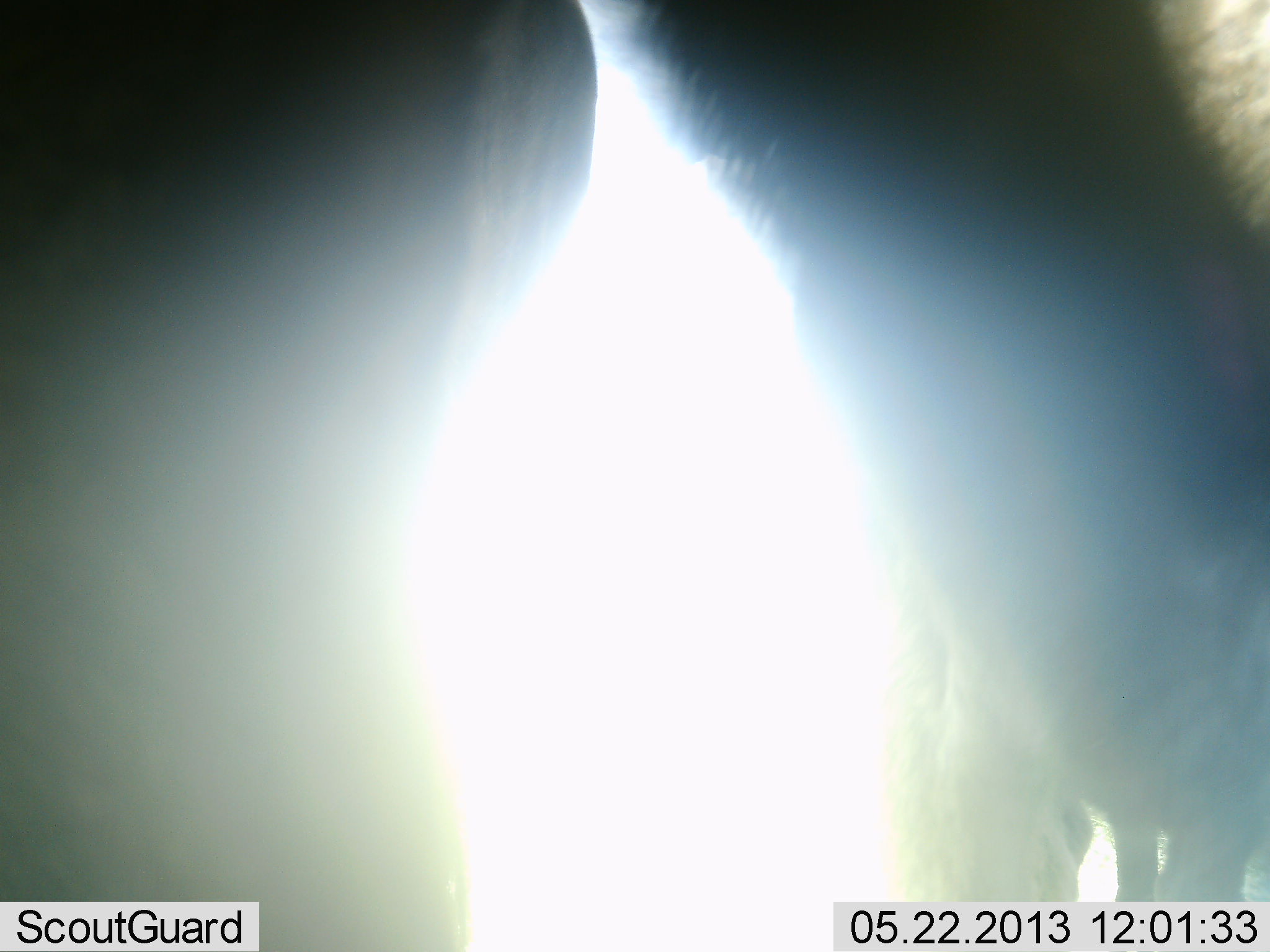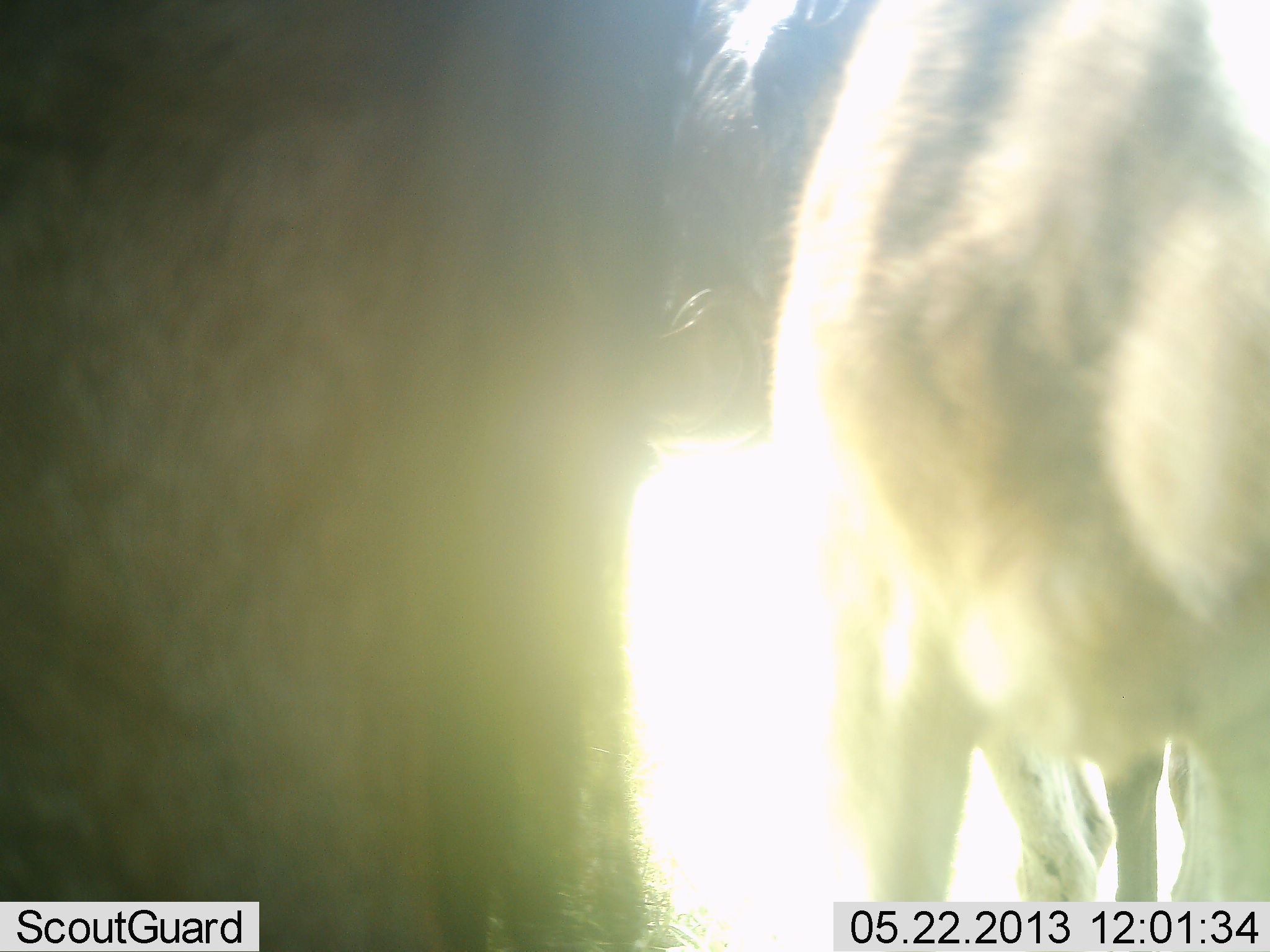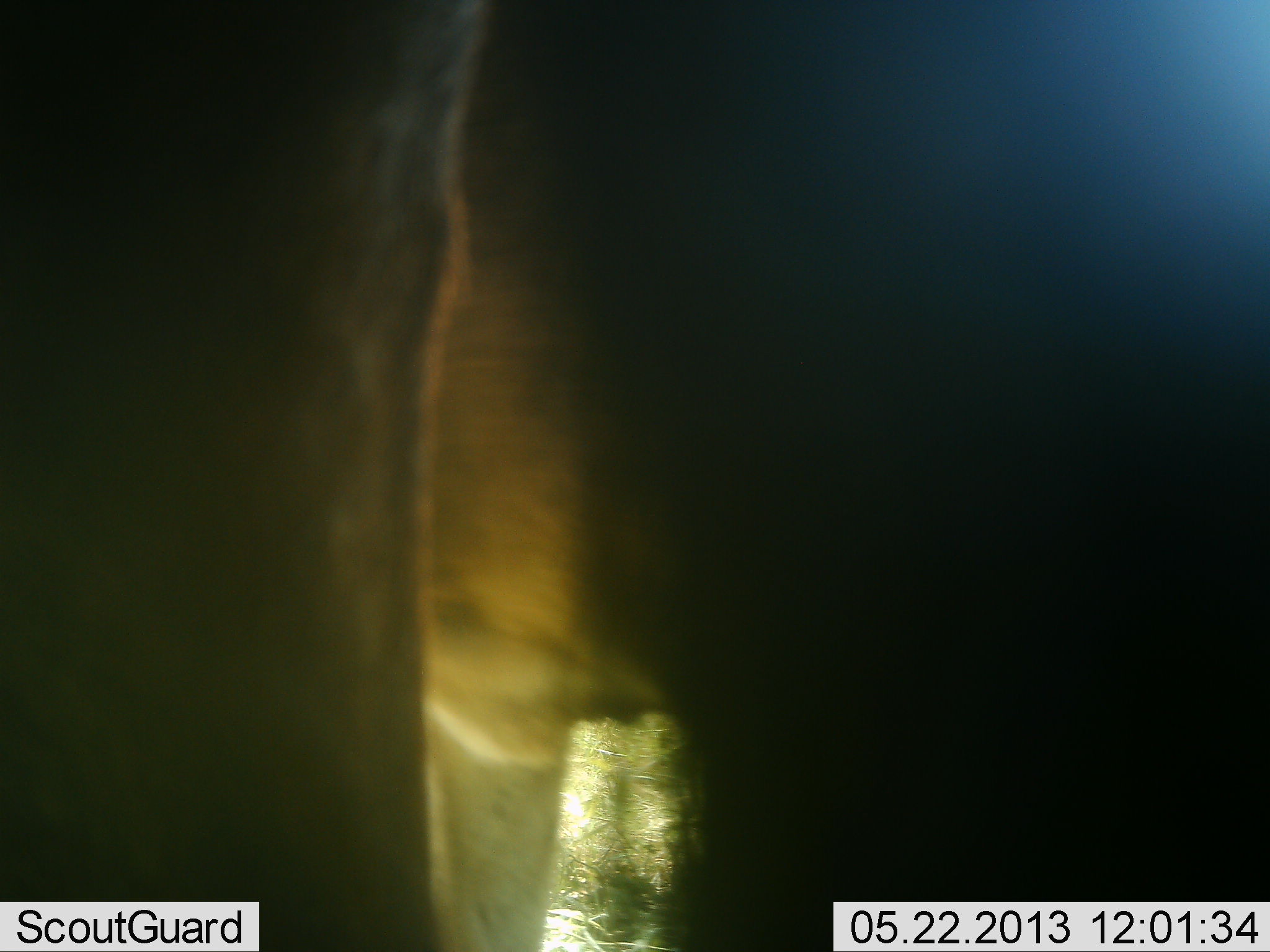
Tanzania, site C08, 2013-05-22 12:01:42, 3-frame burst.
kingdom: Animalia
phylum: Chordata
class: Mammalia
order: Artiodactyla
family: Bovidae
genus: Connochaetes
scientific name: Connochaetes taurinus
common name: blue wildebeest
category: wildebeest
Wildebeest (blue wildebeest) (Connochaetes taurinus), count 2. Behavior (volunteer vote fractions): standing 50%, resting 0%, moving 50%, interacting 14%. Young present (vote fraction): 7%. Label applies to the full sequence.